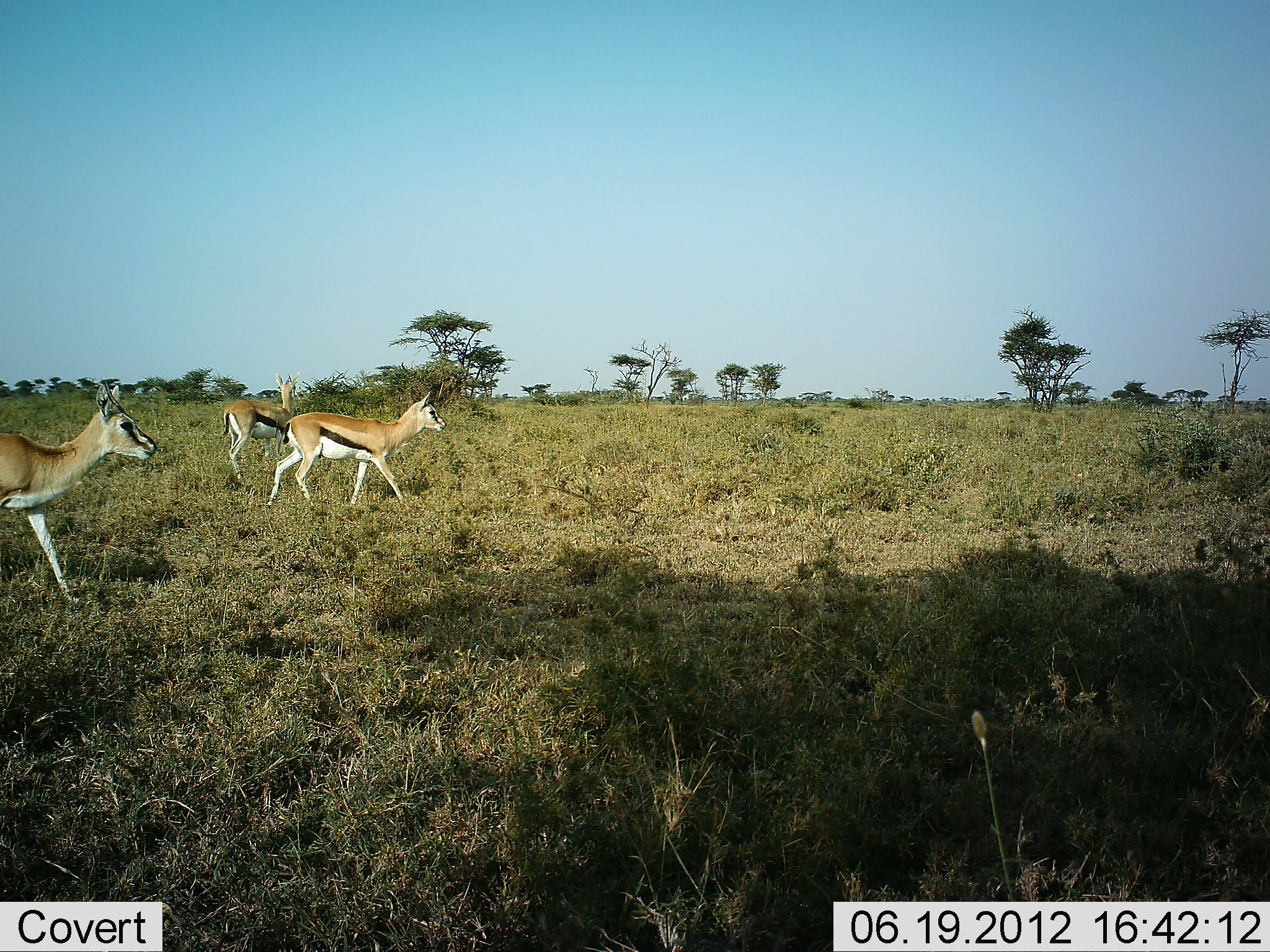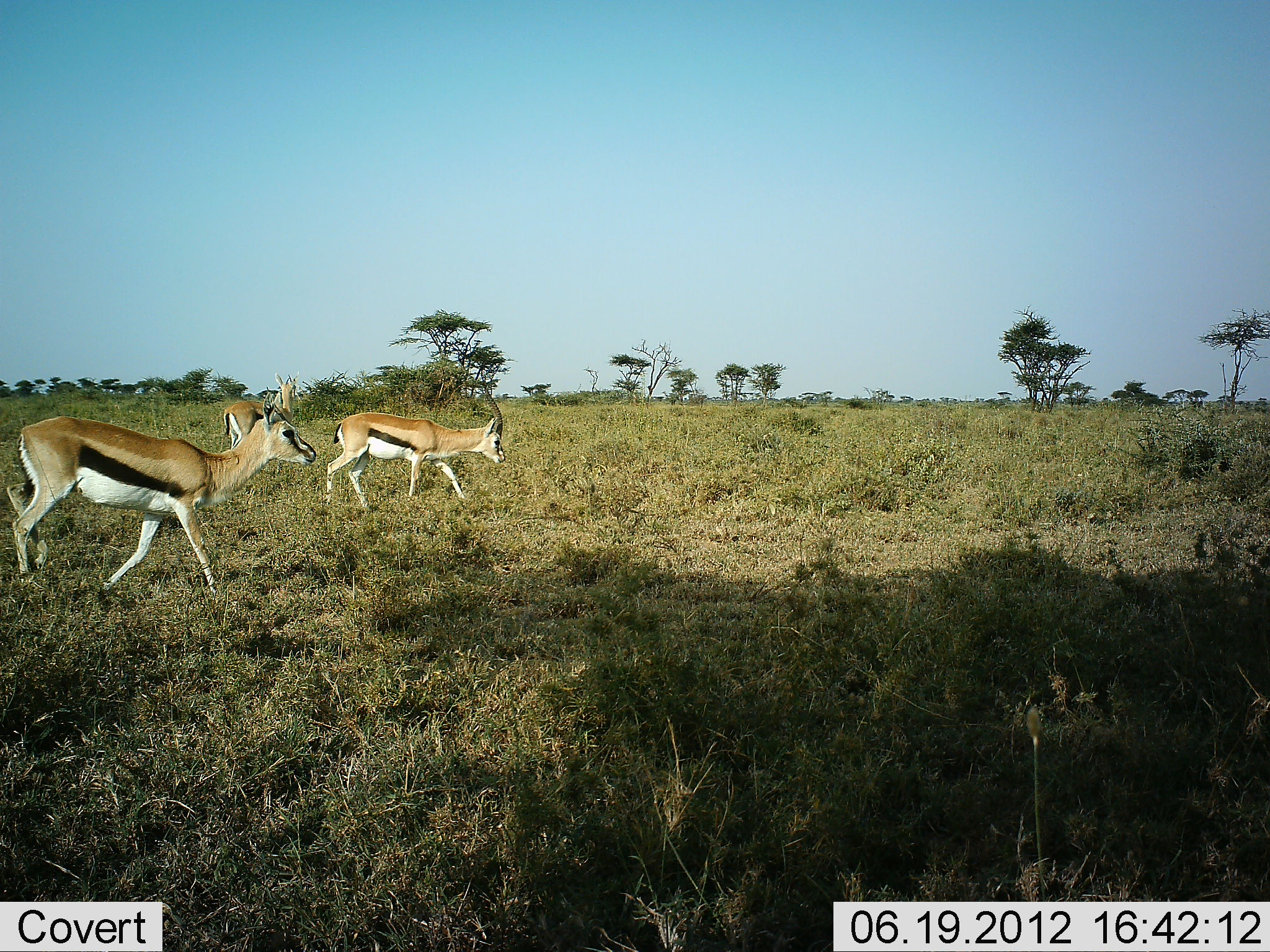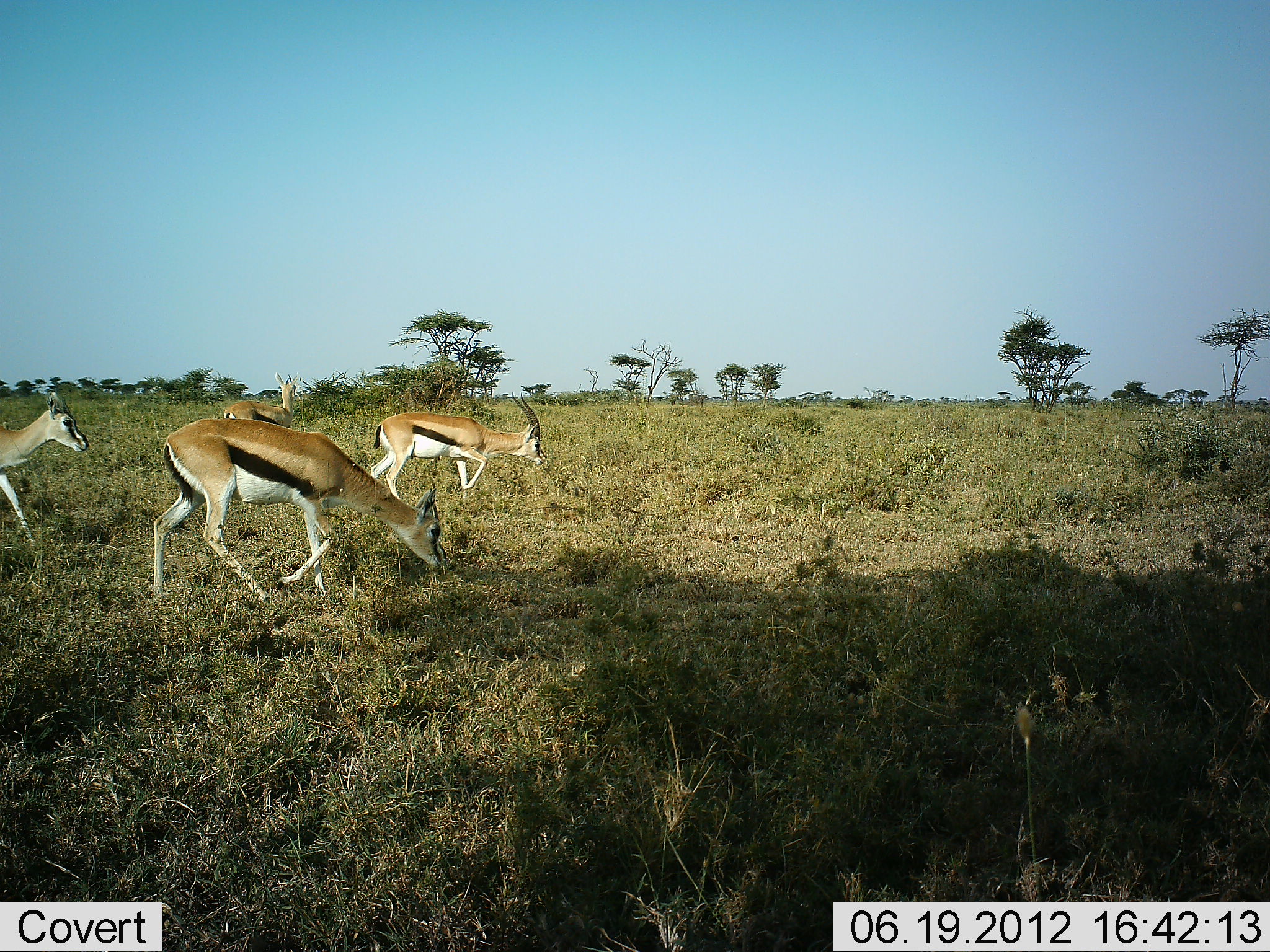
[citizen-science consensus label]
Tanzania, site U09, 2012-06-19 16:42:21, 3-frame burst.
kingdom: Animalia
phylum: Chordata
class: Mammalia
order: Artiodactyla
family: Bovidae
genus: Eudorcas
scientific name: Eudorcas thomsonii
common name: thomson's gazelle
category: gazellethomsons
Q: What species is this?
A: Gazellethomsons (thomson's gazelle) (Eudorcas thomsonii).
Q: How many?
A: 3.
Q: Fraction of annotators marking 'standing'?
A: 0%.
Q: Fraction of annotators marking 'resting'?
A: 0%.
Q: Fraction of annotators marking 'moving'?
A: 100%.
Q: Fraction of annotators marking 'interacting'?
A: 0%.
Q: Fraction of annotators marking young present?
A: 0%.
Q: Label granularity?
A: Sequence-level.